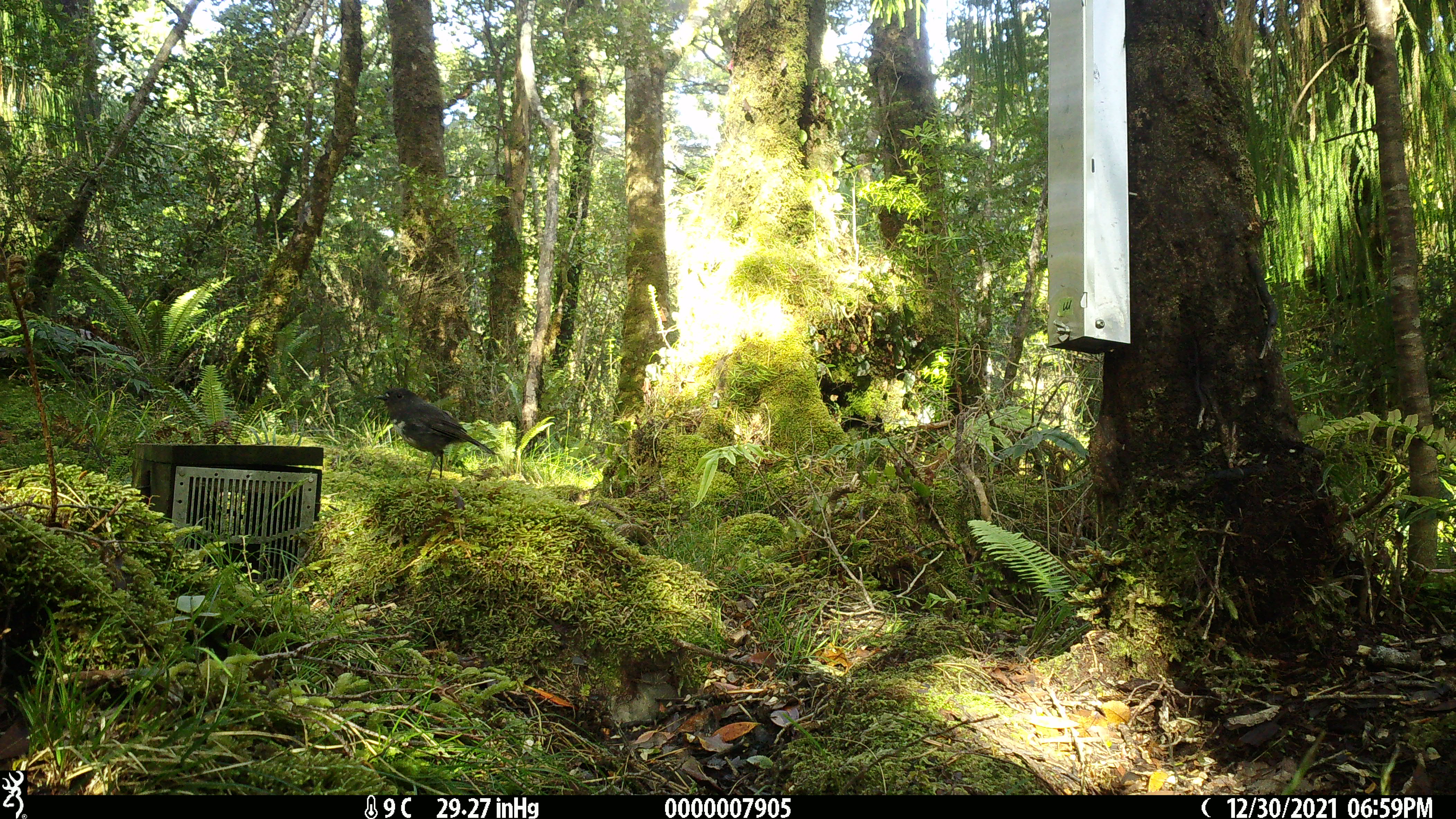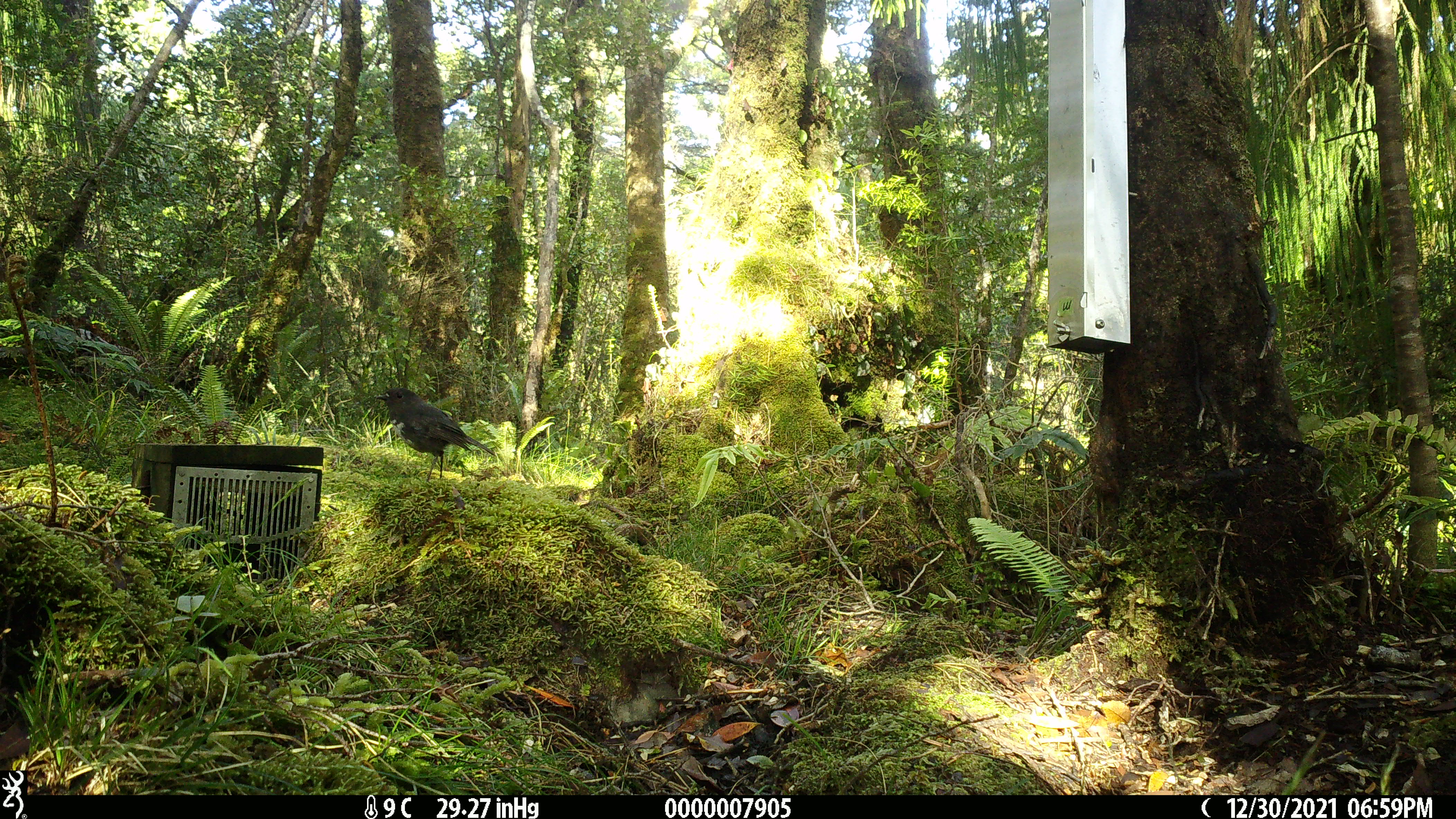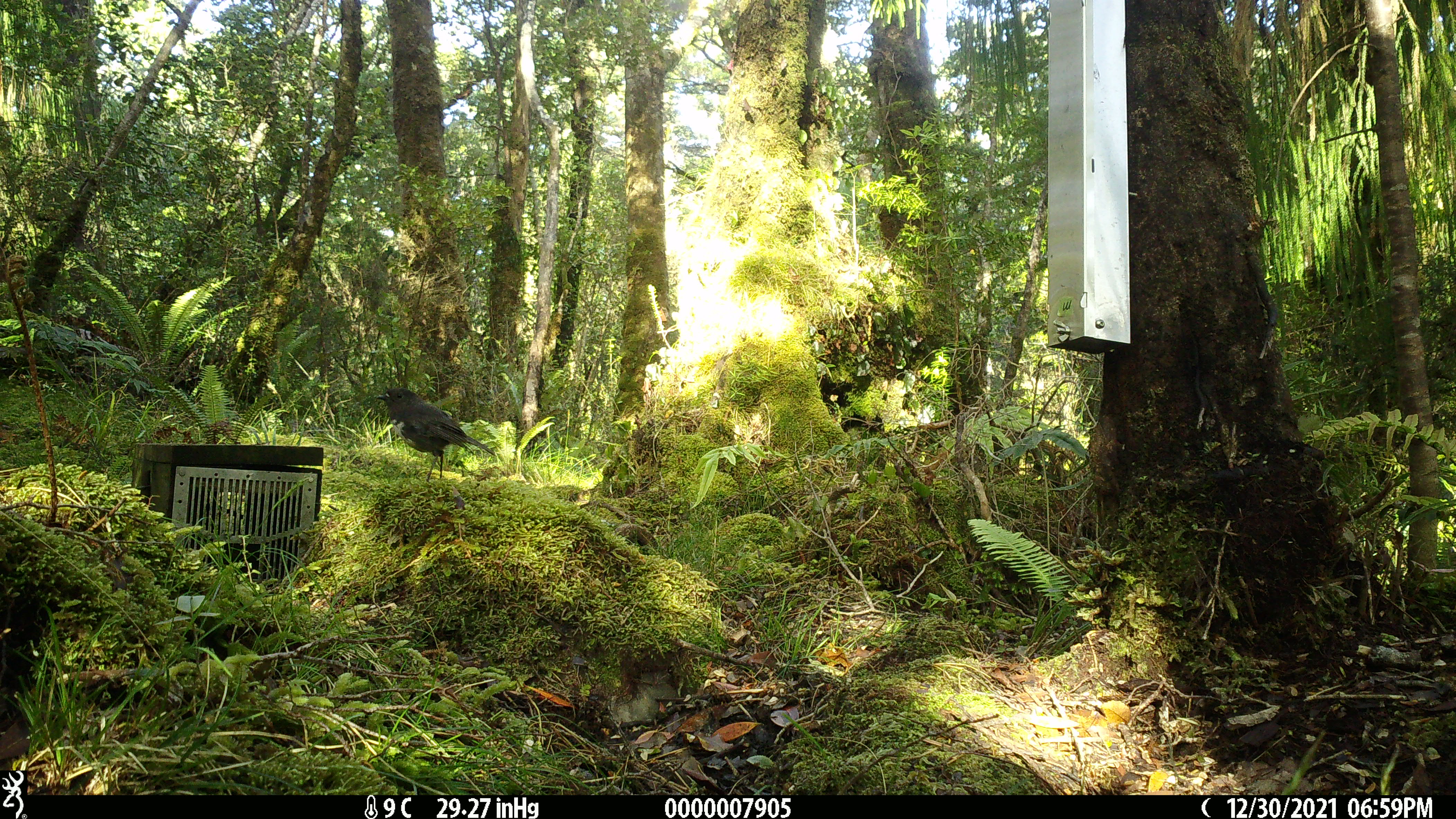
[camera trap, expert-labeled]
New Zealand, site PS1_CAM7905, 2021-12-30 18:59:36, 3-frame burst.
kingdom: Animalia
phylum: Chordata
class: Aves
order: Passeriformes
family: Petroicidae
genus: Petroica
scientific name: Petroica australis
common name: new zealand robin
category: robin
Robin (new zealand robin) (Petroica australis).